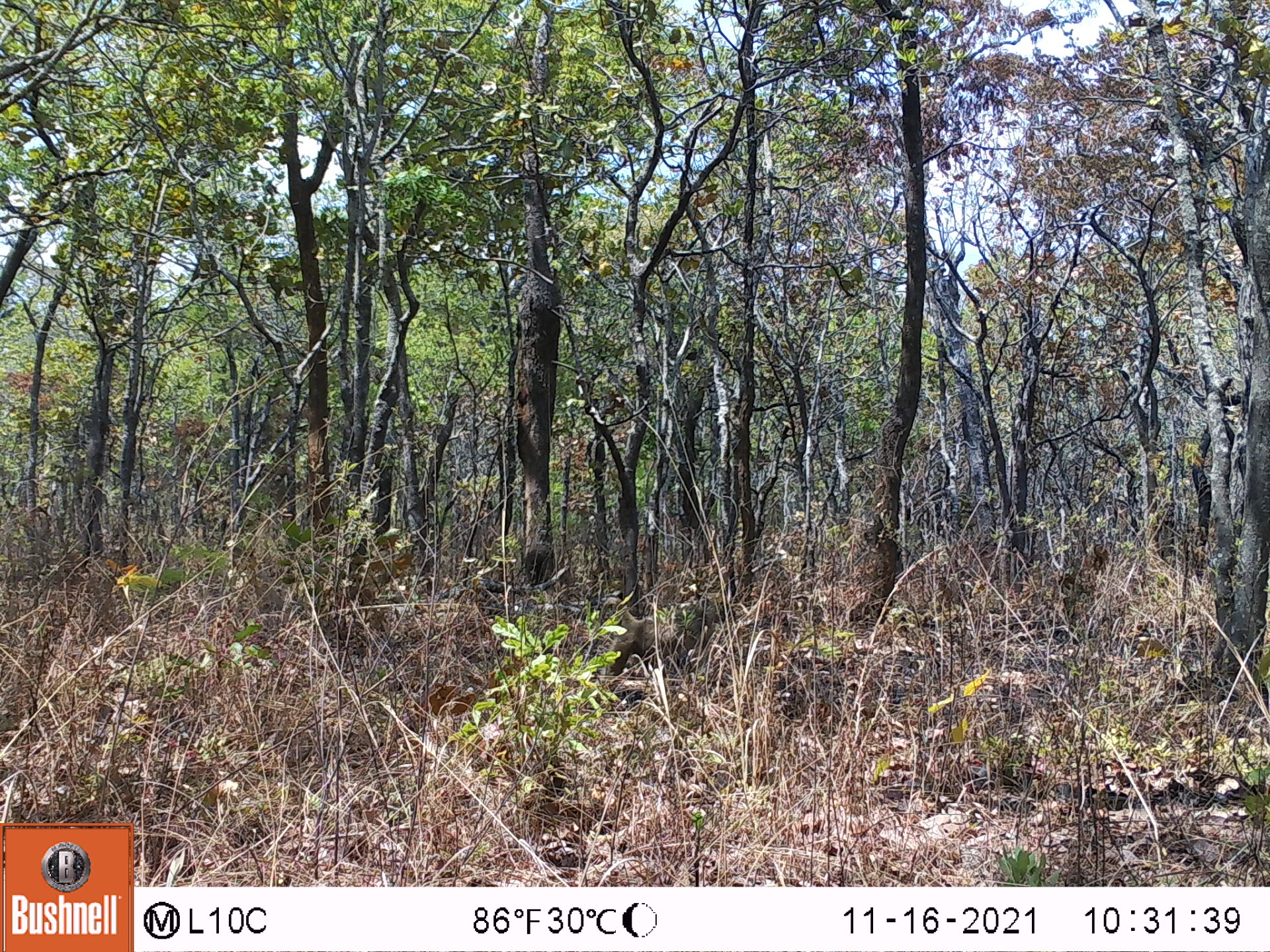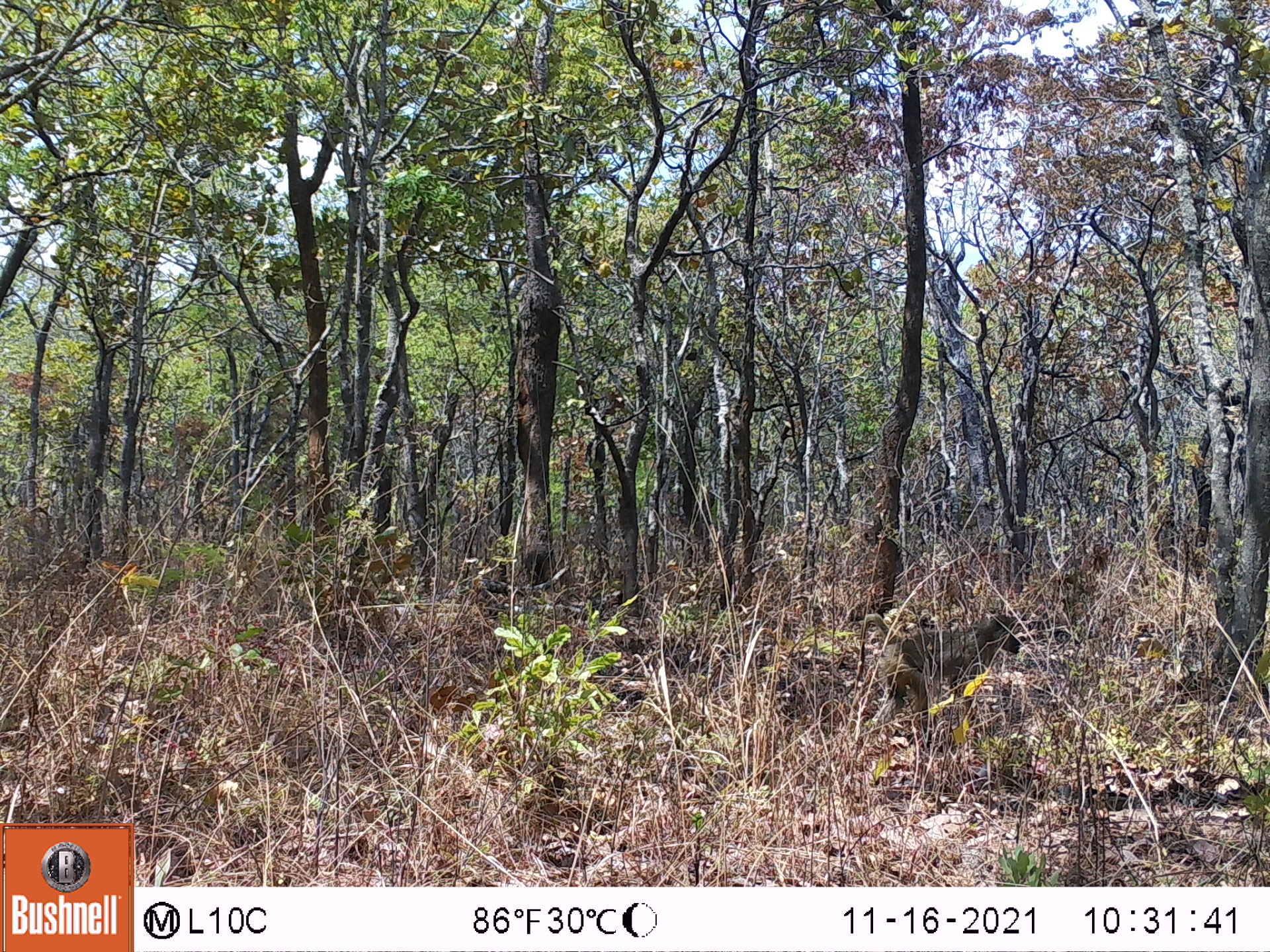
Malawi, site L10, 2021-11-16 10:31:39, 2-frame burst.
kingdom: Animalia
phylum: Chordata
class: Mammalia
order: Primates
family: Cercopithecidae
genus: Papio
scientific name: Papio cynocephalus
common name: yellow baboon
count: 1